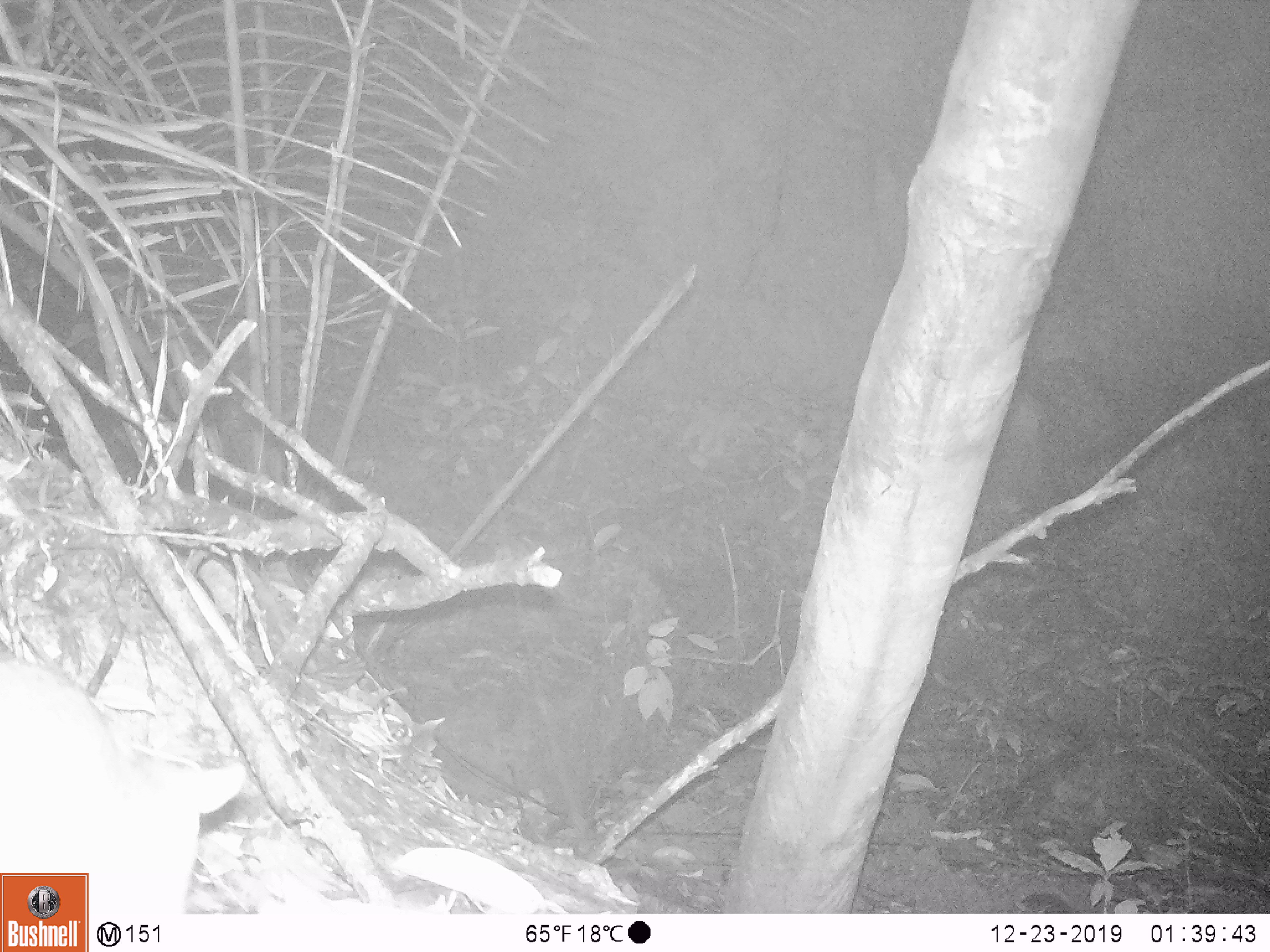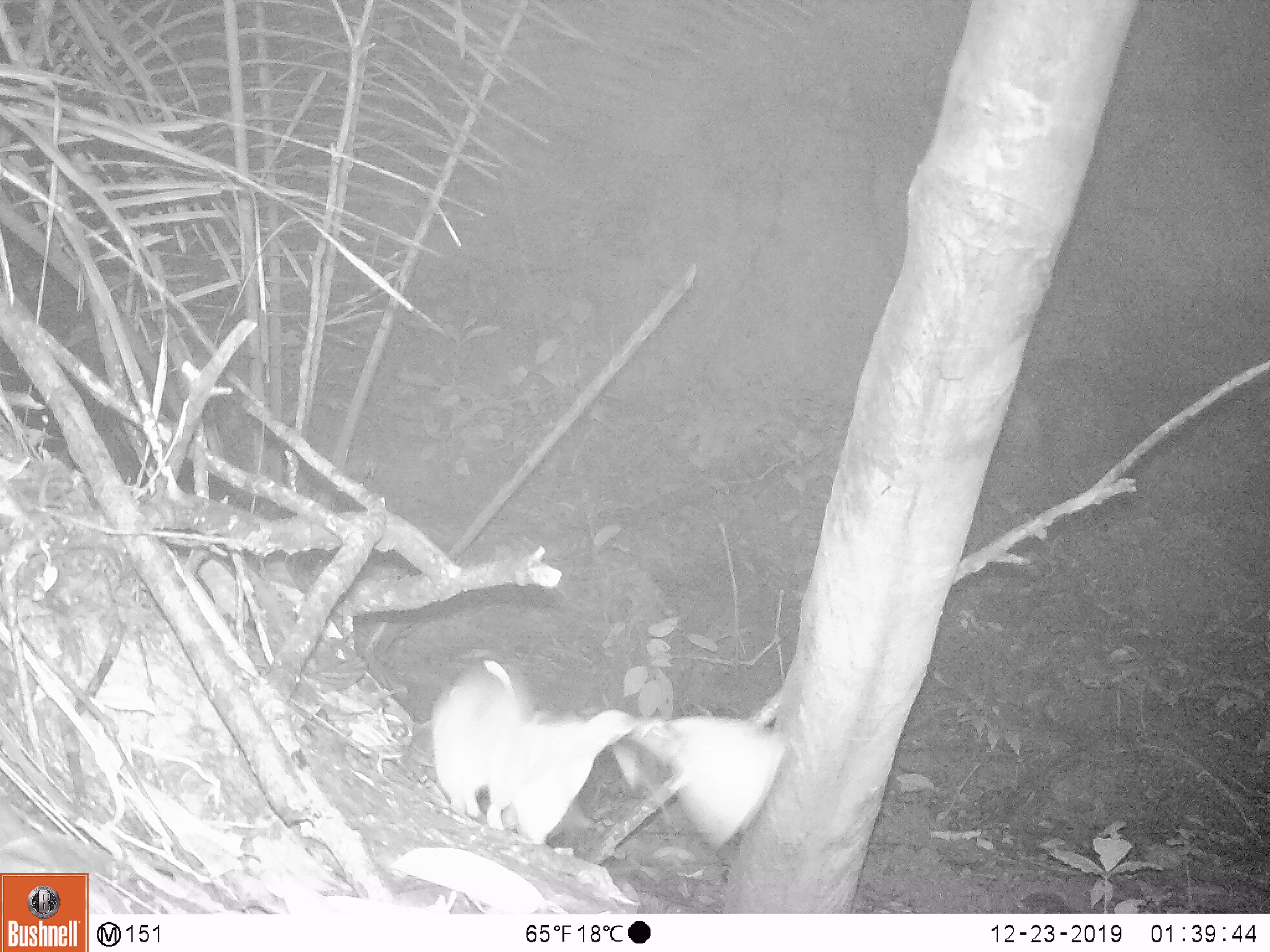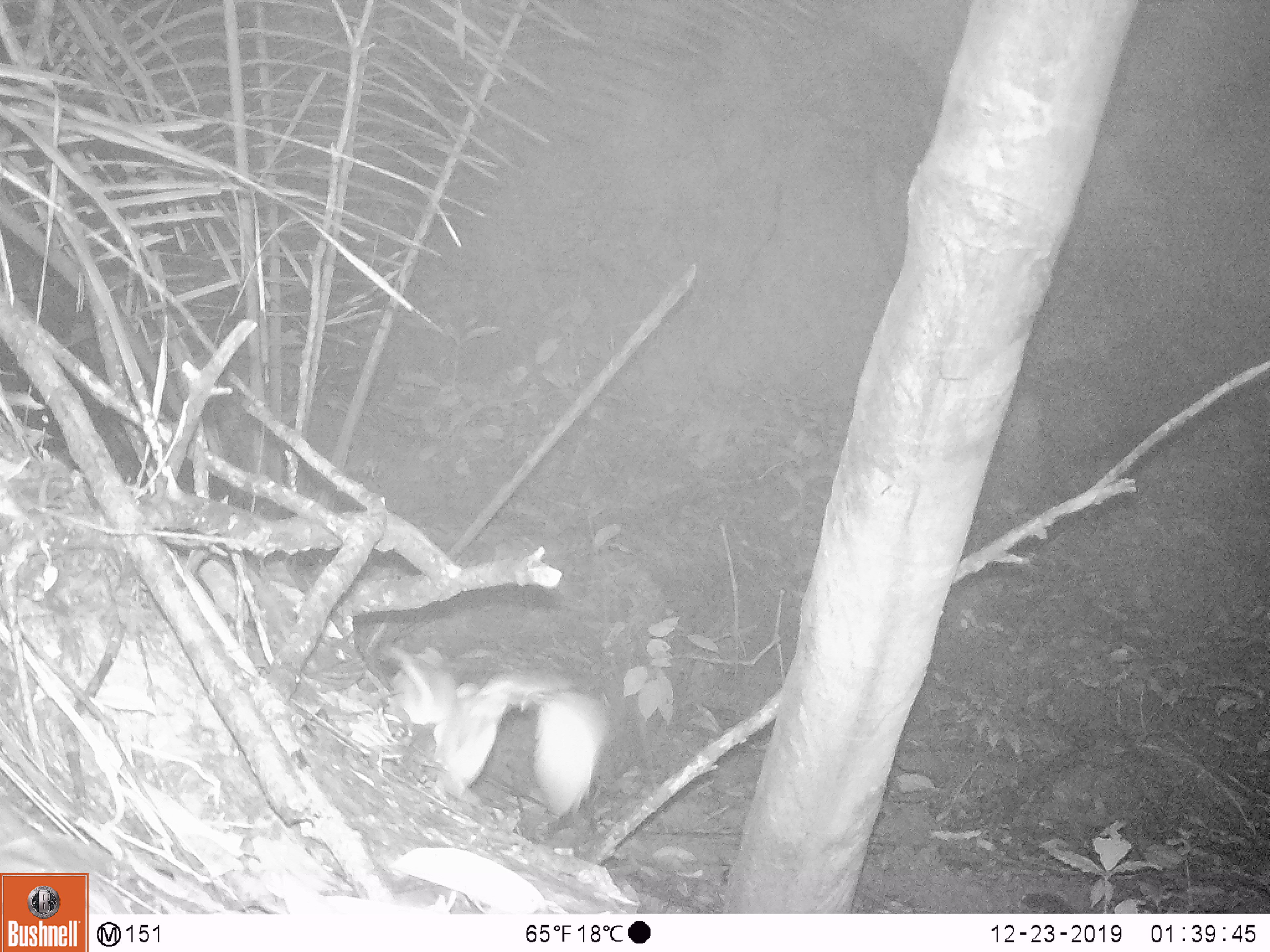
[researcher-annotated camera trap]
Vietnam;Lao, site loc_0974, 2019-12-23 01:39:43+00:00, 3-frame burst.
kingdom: Animalia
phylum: Chordata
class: Mammalia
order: Rodentia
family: Muridae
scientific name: Muridae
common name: old-world mice and rats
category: unidentified murid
Unidentified murid (old-world mice and rats) (Muridae). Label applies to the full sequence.